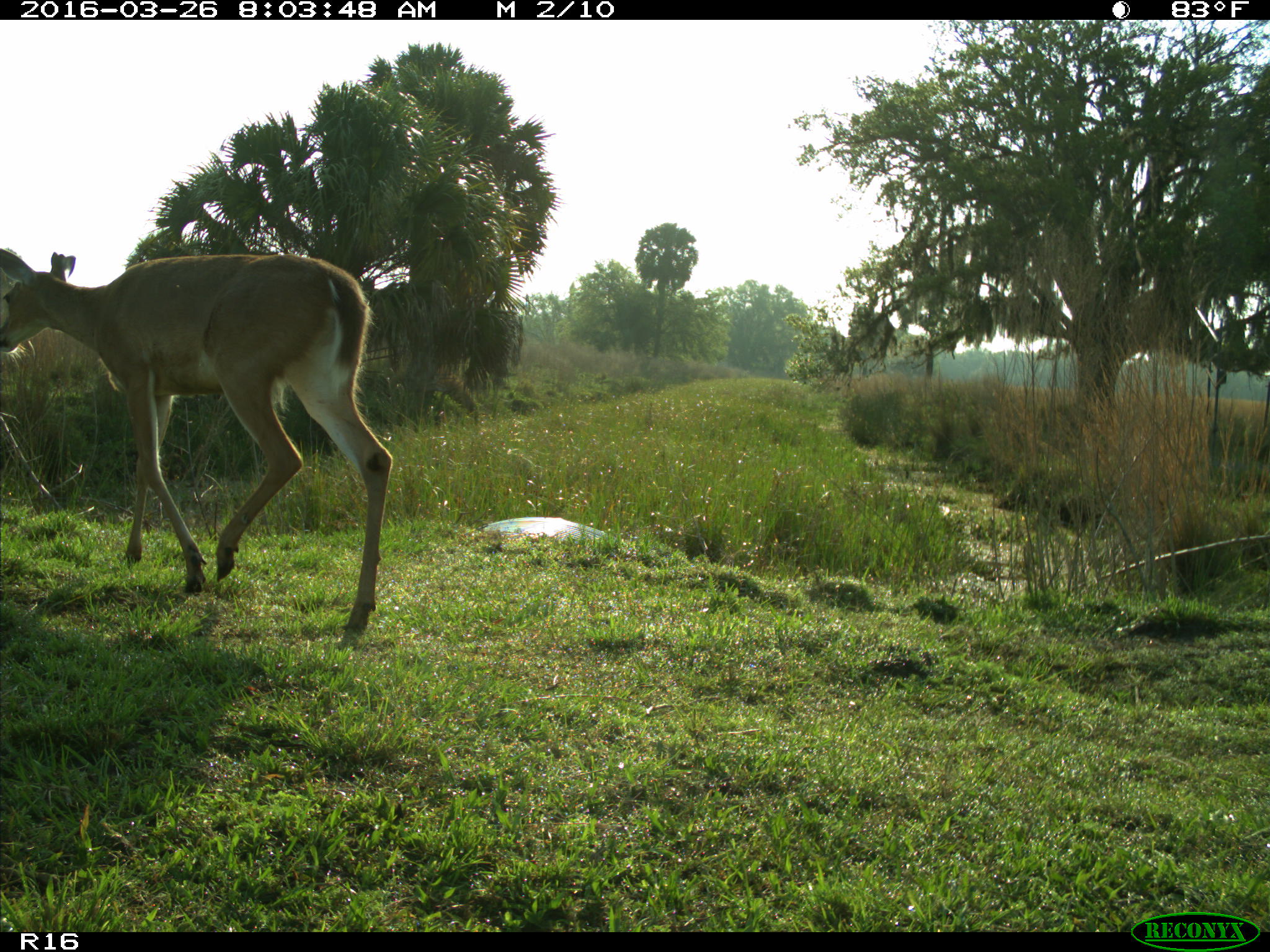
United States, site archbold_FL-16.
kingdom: Animalia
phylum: Chordata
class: Mammalia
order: Artiodactyla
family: Cervidae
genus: Odocoileus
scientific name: Odocoileus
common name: deer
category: unidentified deer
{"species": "unidentified deer (deer) (Odocoileus)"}